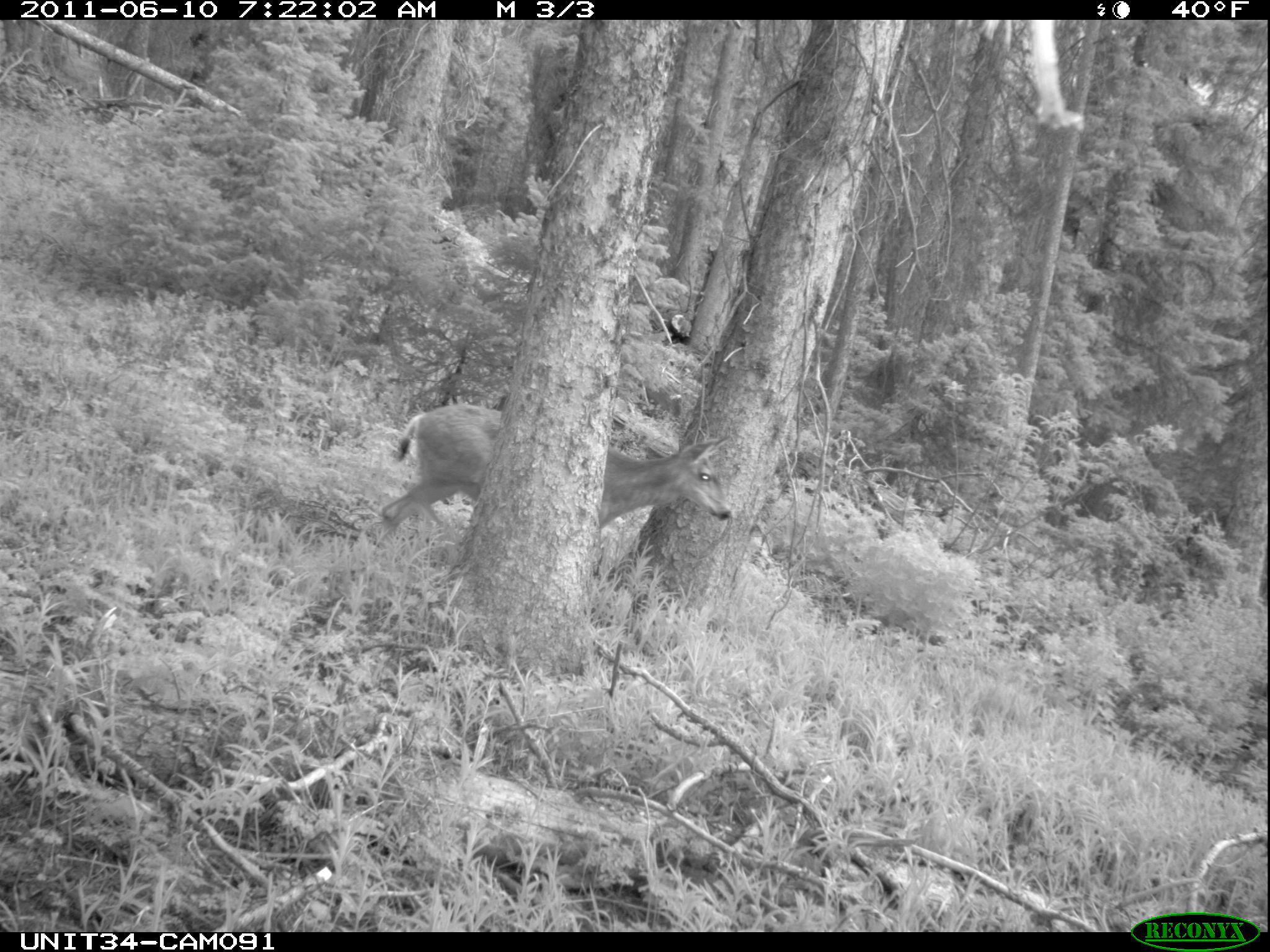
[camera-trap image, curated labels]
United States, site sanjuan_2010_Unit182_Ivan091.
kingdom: Animalia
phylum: Chordata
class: Mammalia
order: Artiodactyla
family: Cervidae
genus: Odocoileus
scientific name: Odocoileus hemionus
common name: mule deer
Odocoileus hemionus (mule deer).